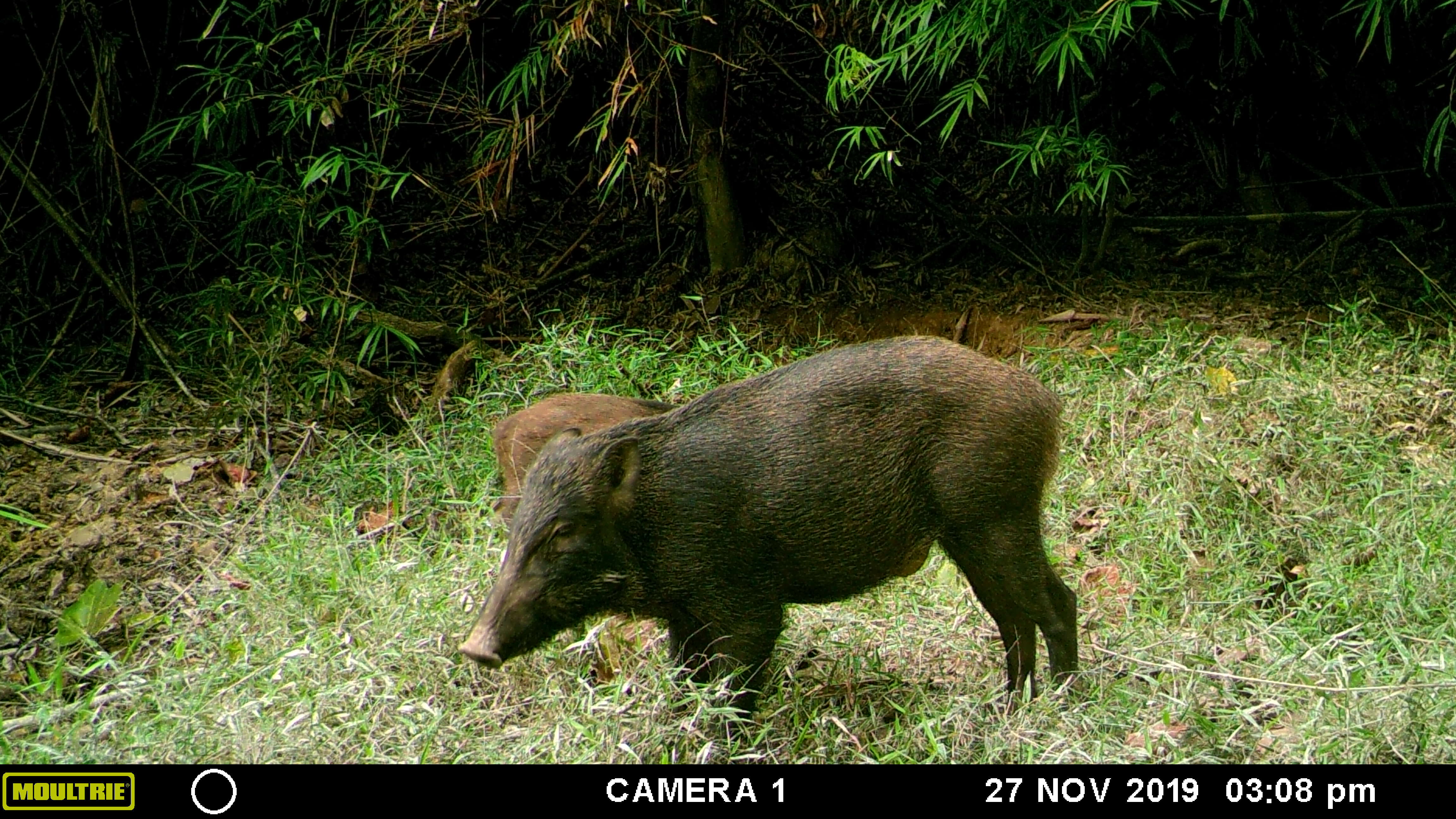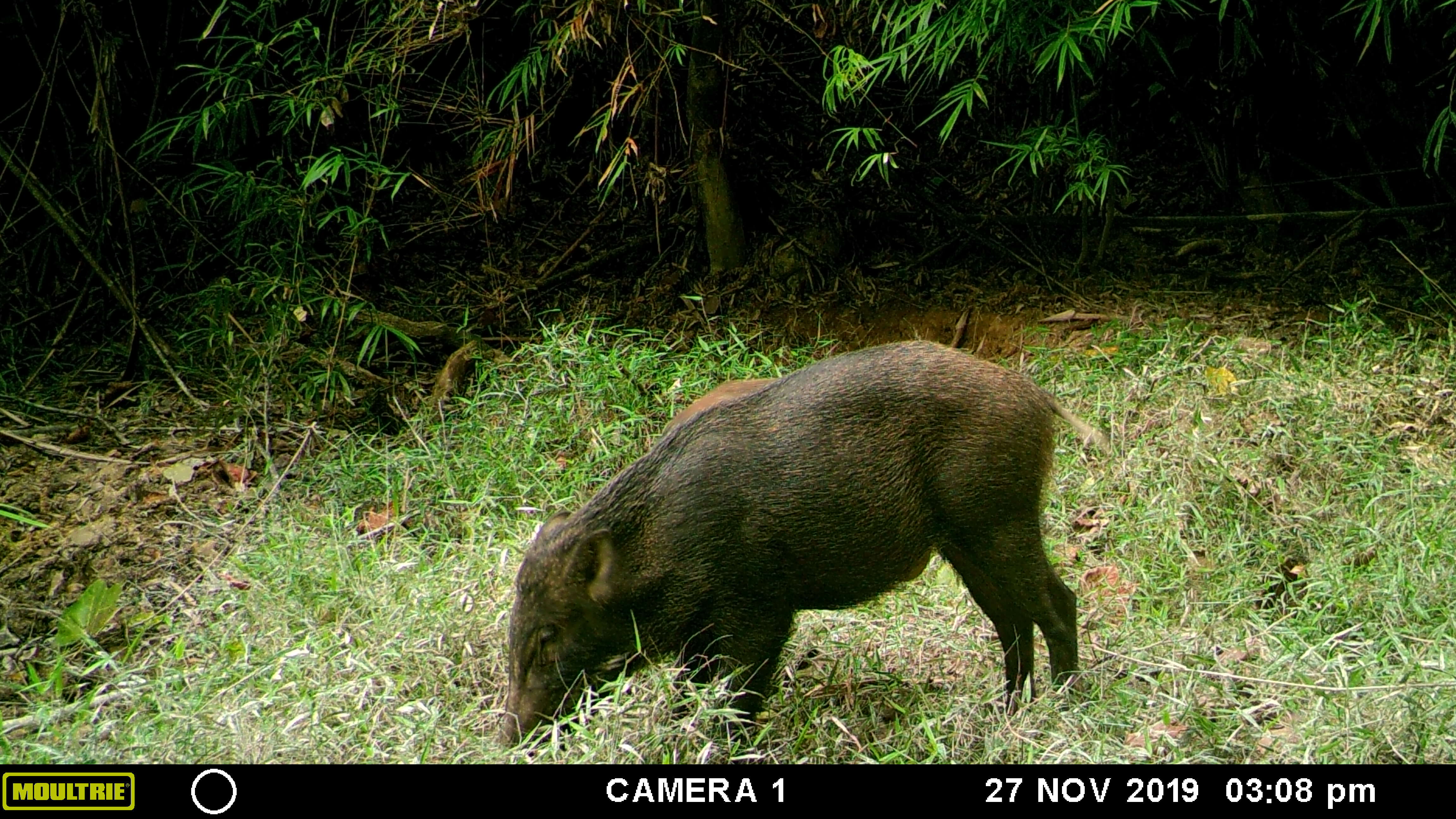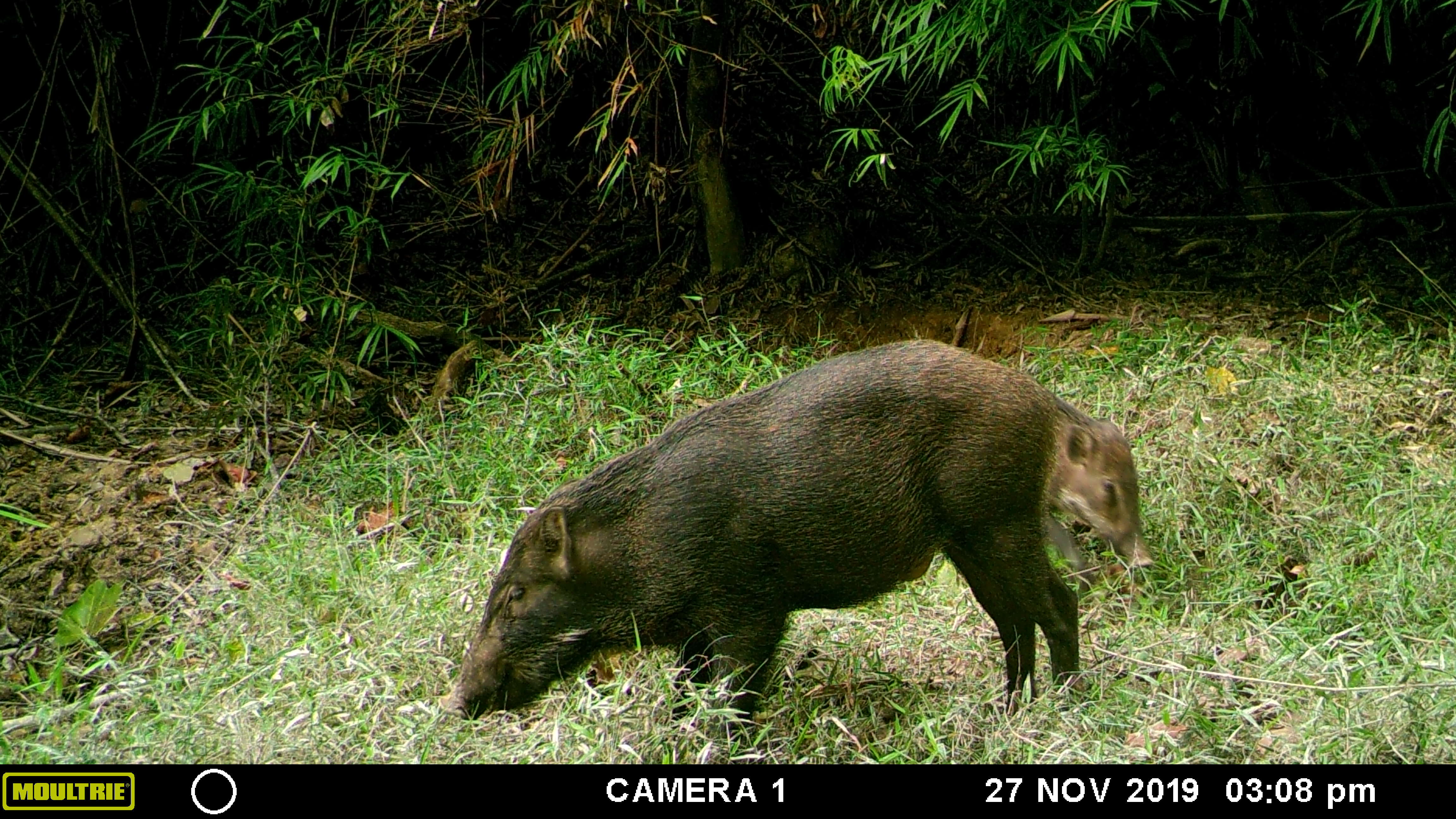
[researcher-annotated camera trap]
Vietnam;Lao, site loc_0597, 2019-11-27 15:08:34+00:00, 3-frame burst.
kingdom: Animalia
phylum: Chordata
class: Mammalia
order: Artiodactyla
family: Suidae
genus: Sus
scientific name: Sus scrofa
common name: eurasian wild pig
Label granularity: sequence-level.